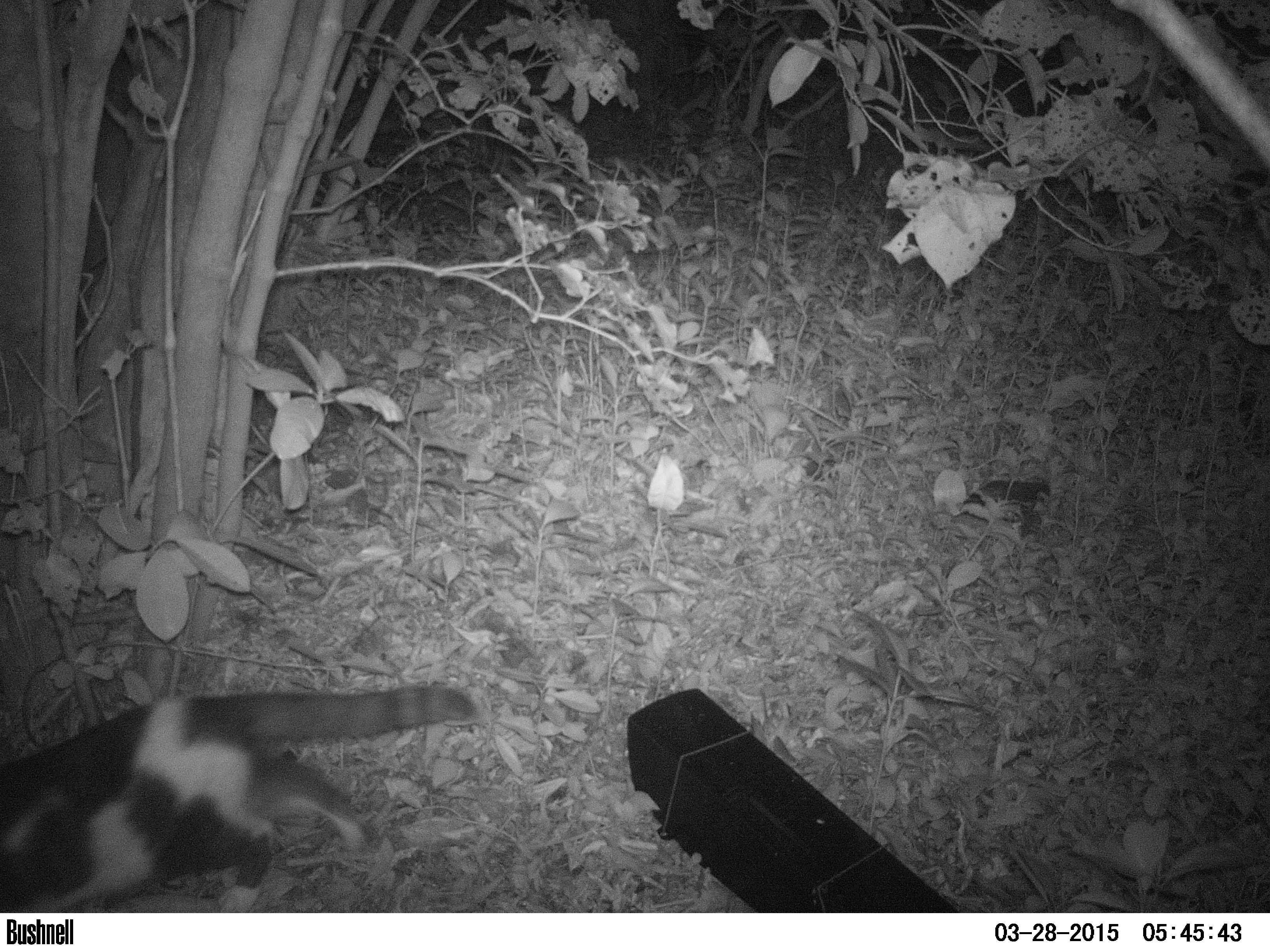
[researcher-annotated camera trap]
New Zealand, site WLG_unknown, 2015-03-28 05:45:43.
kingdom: Animalia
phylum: Chordata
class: Mammalia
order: Carnivora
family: Felidae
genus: Felis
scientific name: Felis catus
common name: domestic cat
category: cat